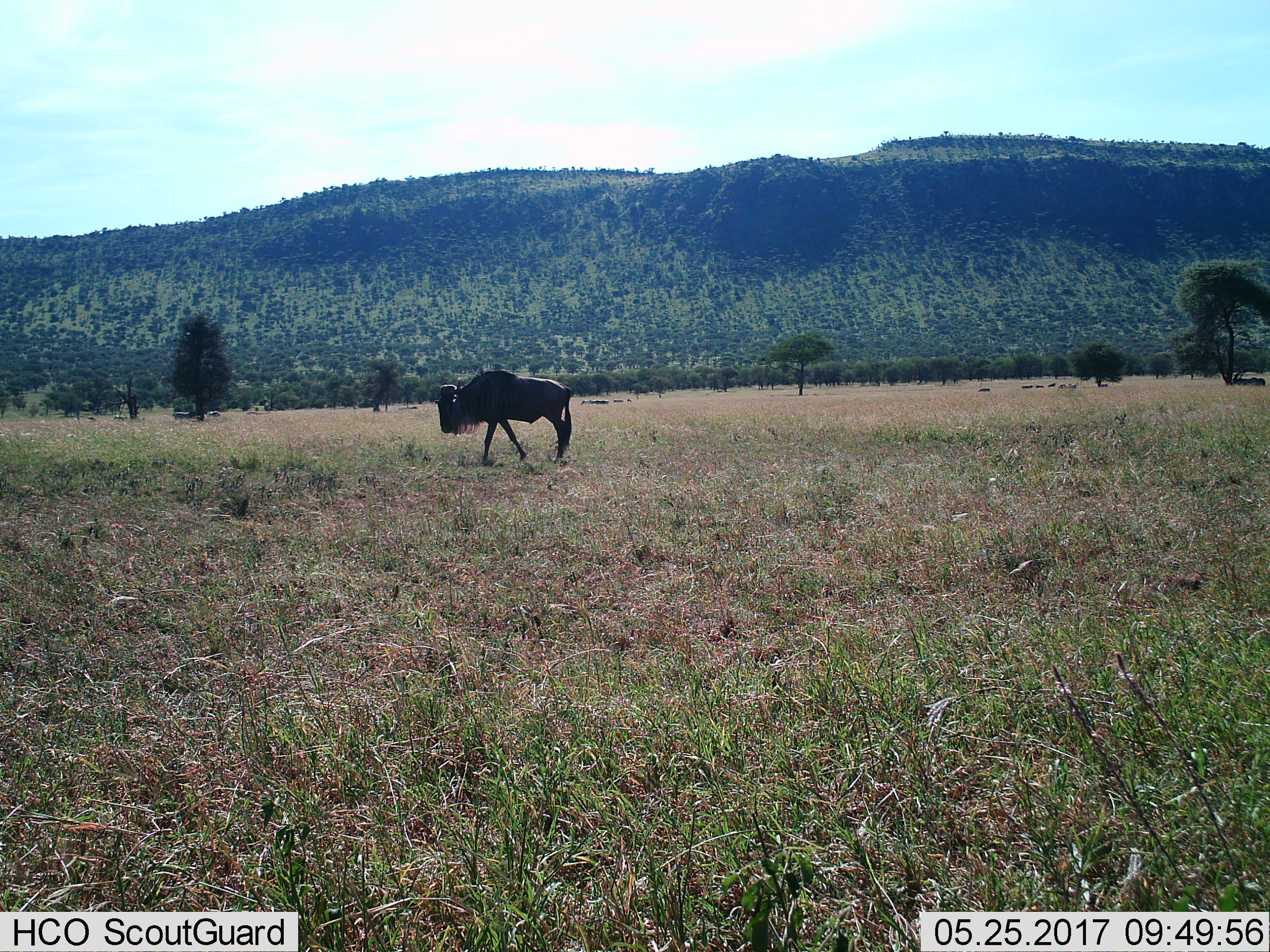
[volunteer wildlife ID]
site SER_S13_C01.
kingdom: Animalia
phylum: Chordata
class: Mammalia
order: Artiodactyla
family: Bovidae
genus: Connochaetes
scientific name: Connochaetes taurinus taurinus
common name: blue wildebeest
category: wildebeestblue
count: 1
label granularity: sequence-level